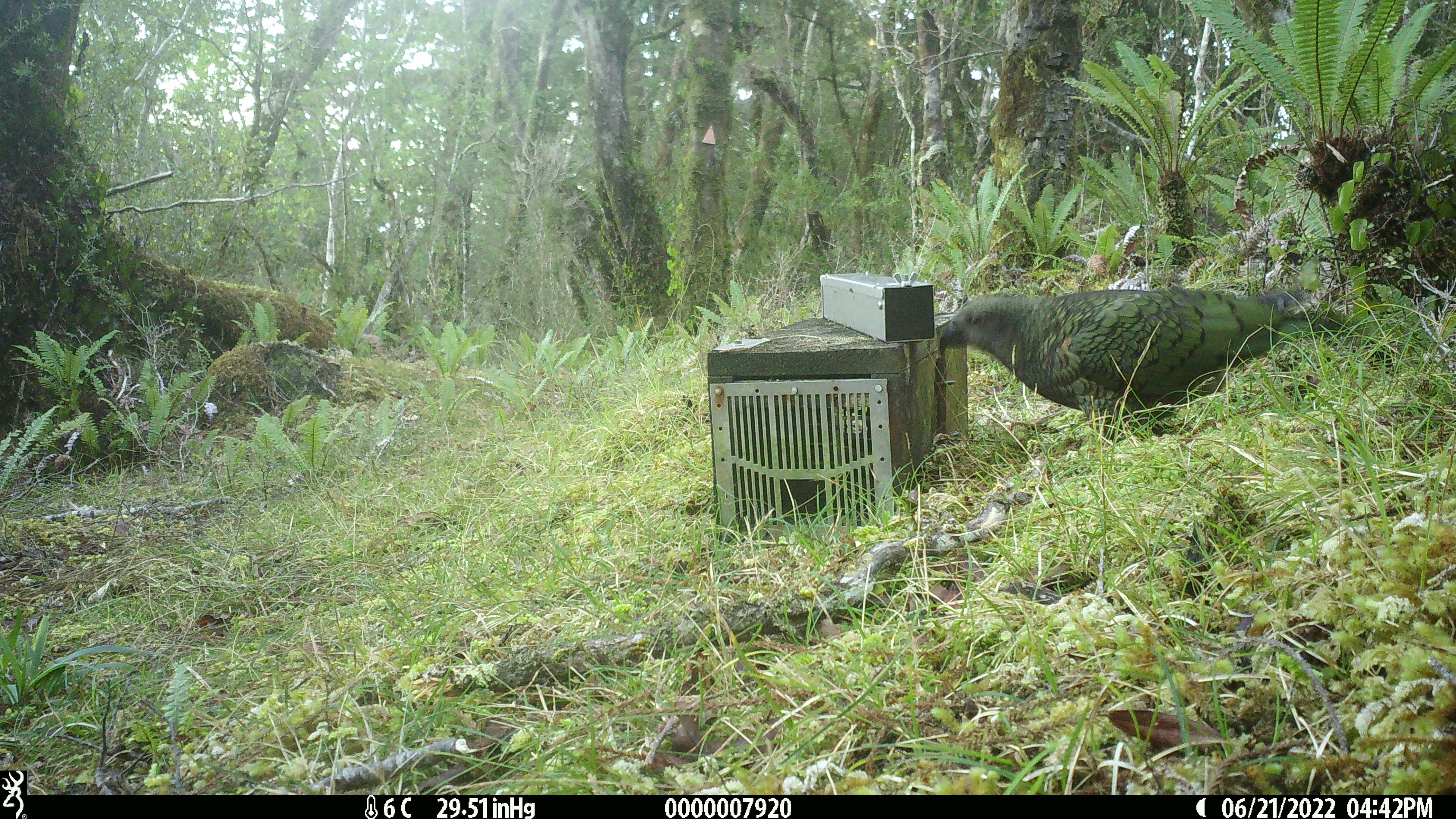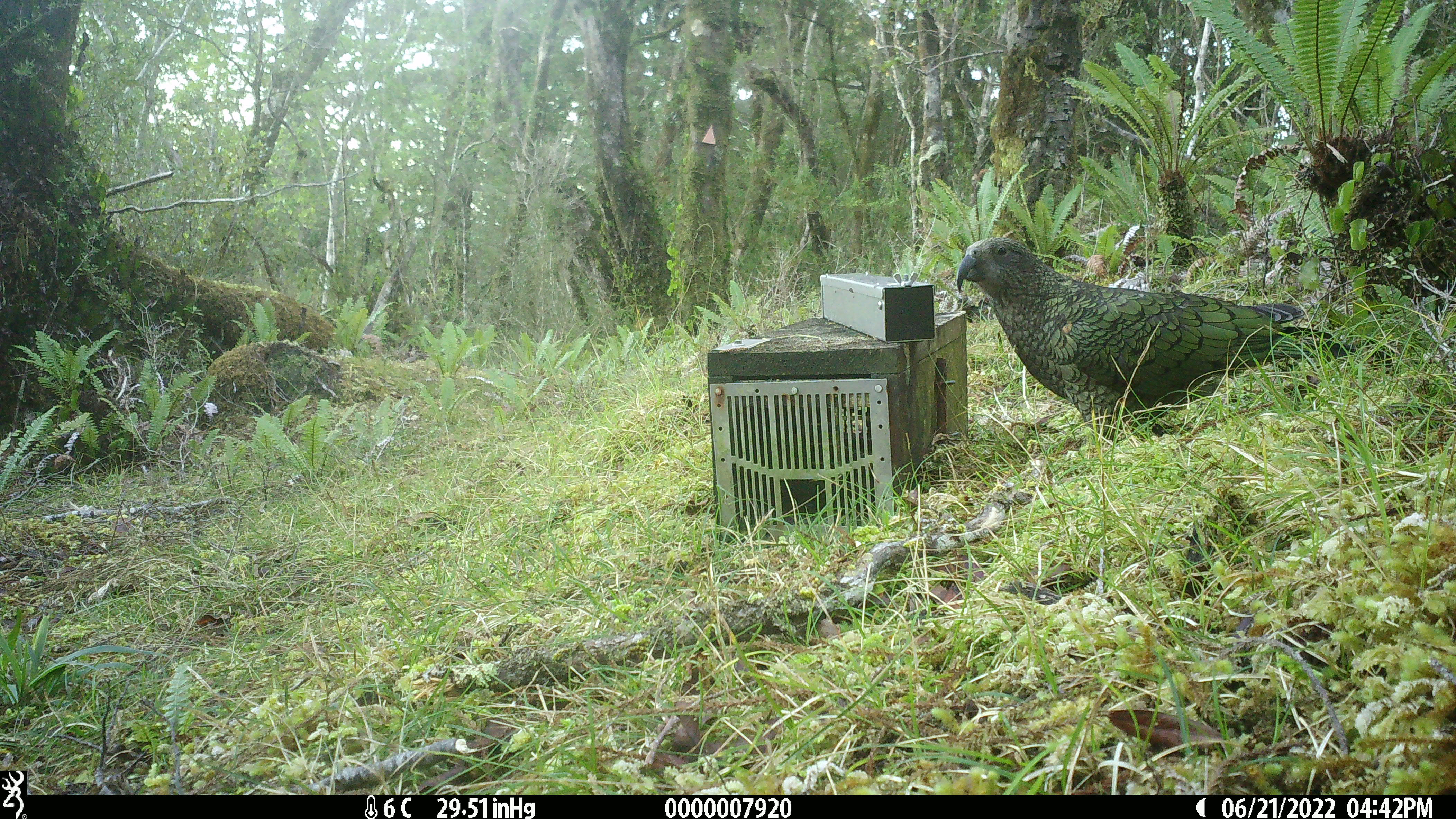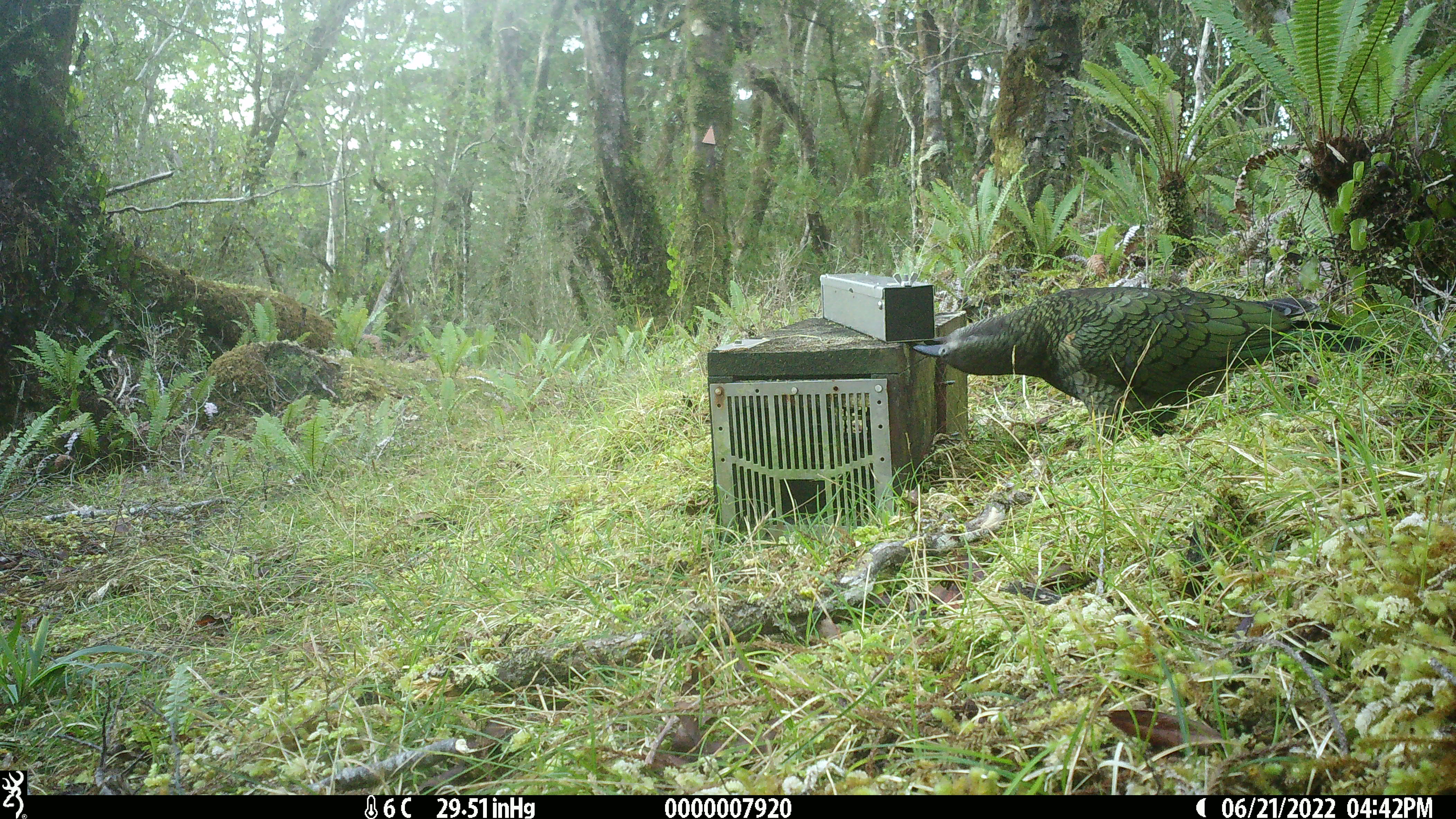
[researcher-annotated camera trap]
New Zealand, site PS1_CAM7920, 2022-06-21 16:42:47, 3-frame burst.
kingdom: Animalia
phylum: Chordata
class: Aves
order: Psittaciformes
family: Strigopidae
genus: Nestor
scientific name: Nestor notabilis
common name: kea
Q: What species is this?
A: Kea (Nestor notabilis).